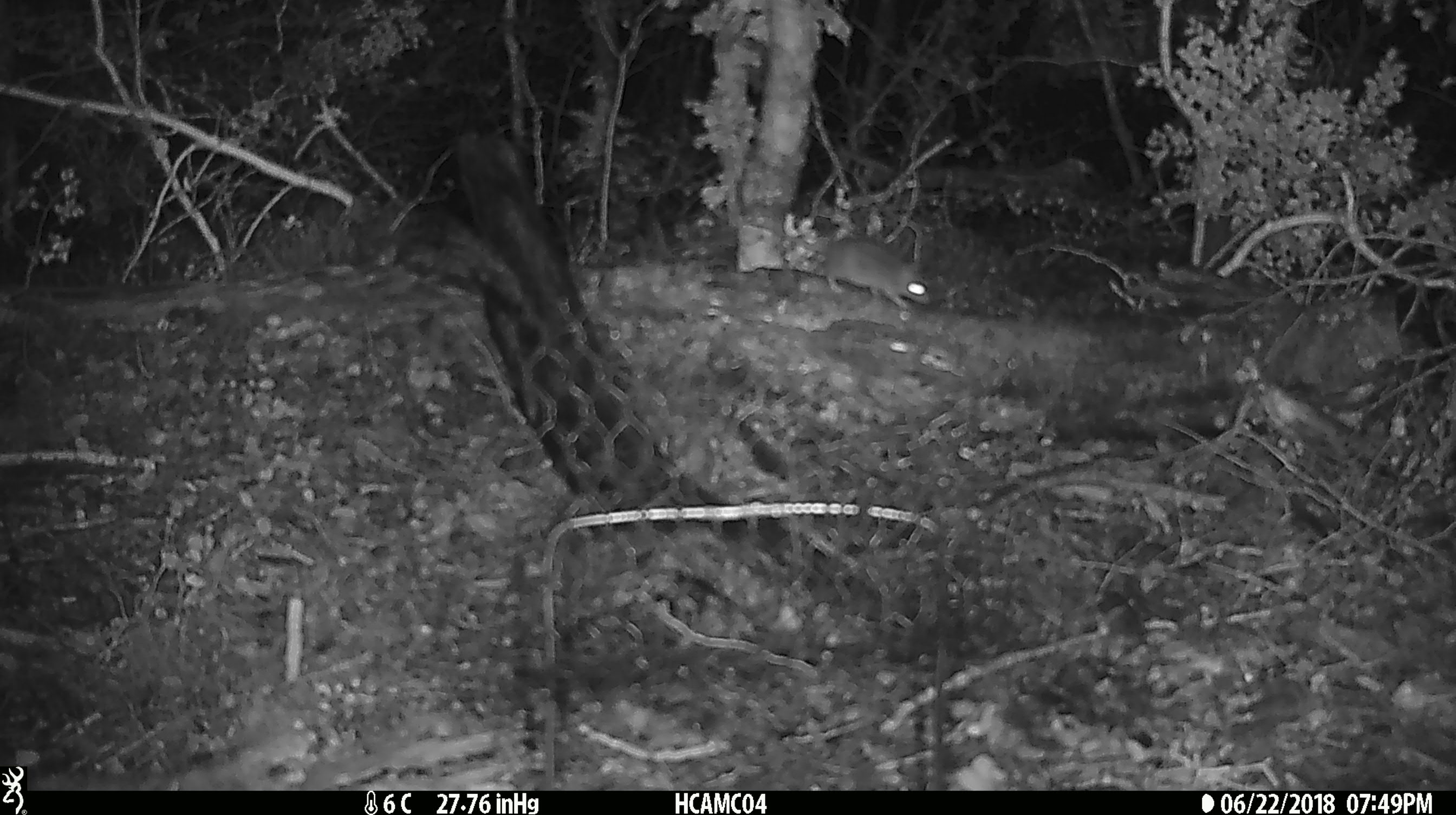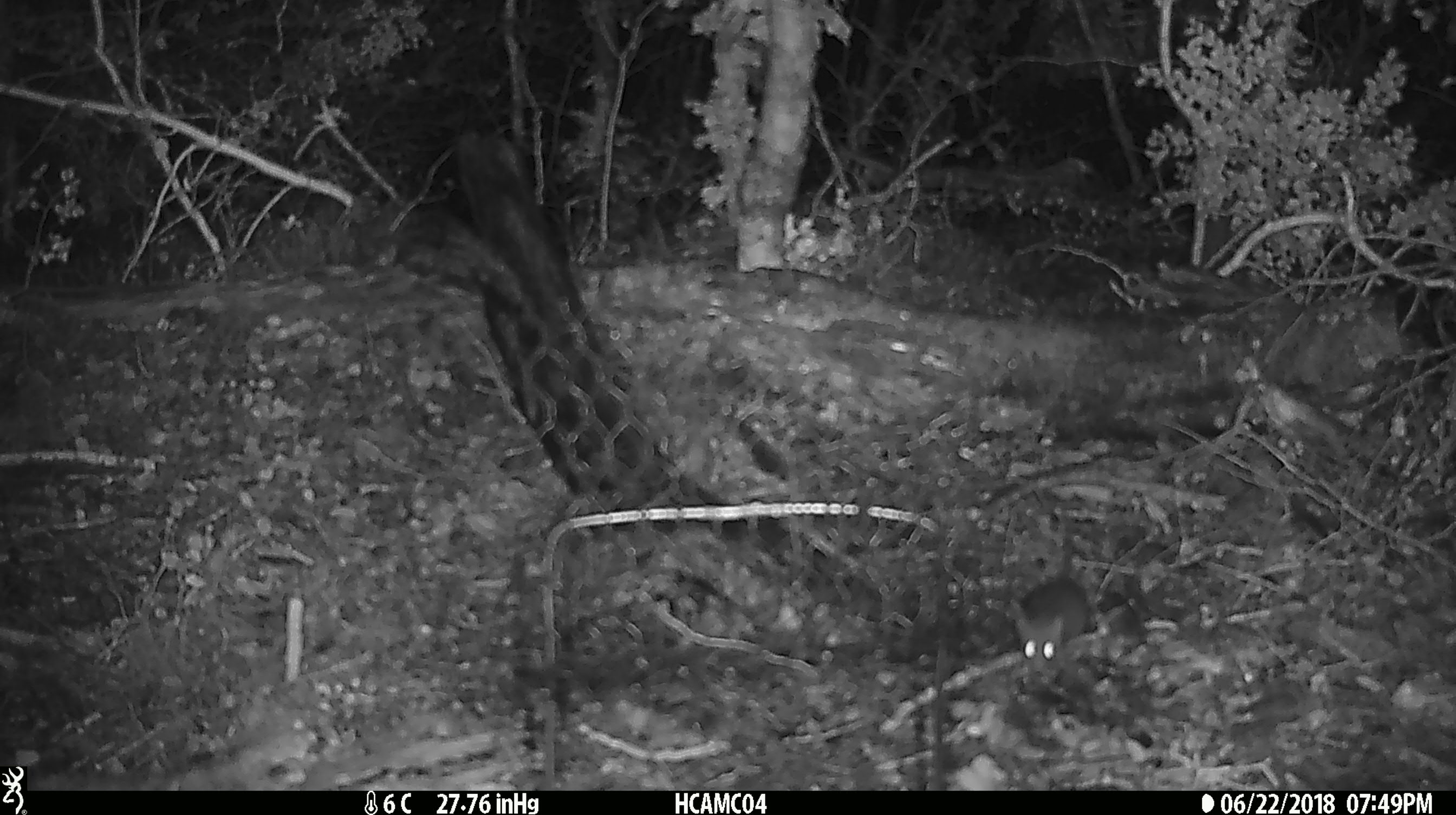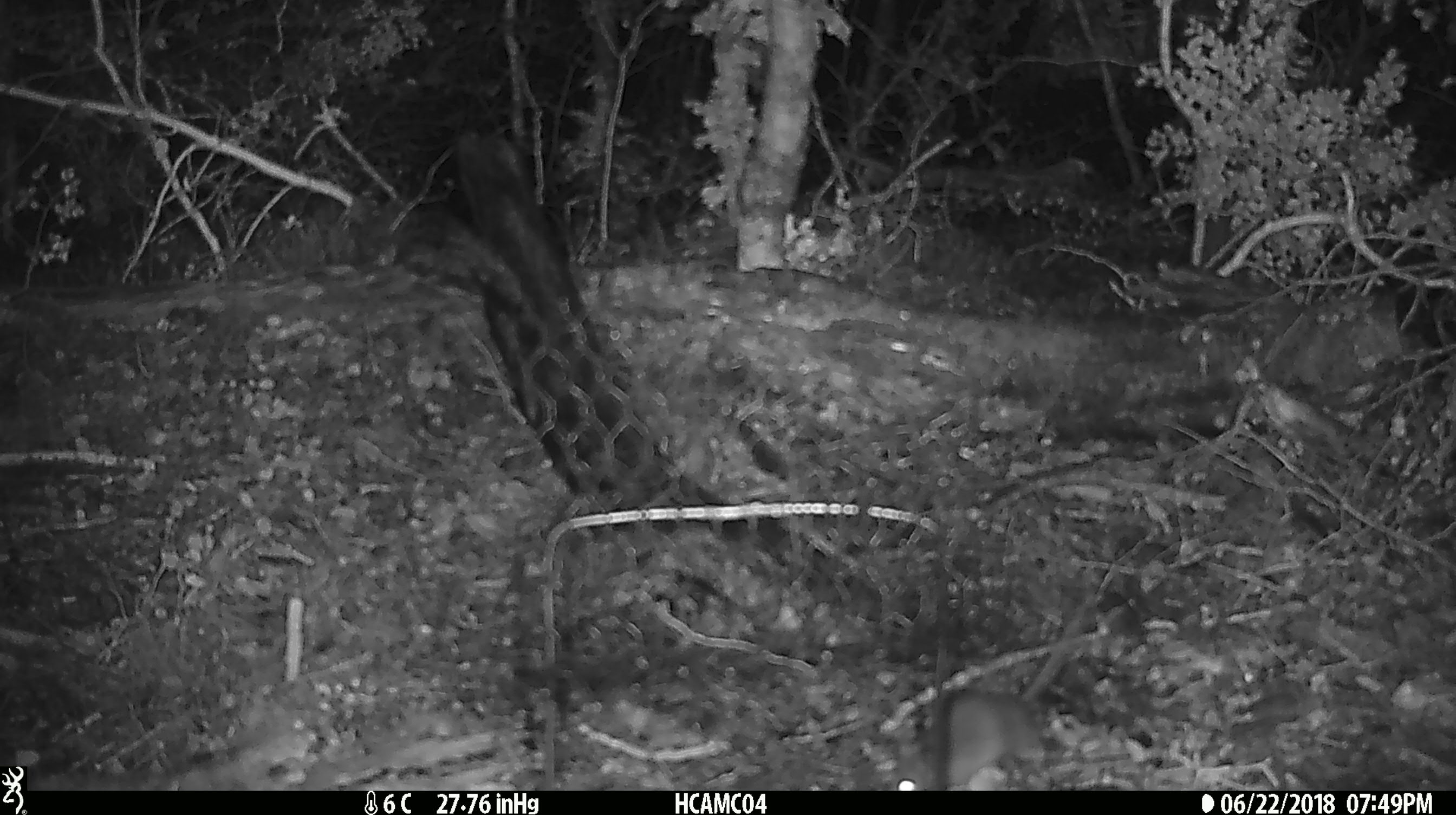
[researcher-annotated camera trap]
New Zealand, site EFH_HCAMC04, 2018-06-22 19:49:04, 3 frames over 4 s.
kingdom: Animalia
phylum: Chordata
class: Mammalia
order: Rodentia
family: Muridae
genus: Mus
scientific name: Mus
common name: mouse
Mouse (Mus).